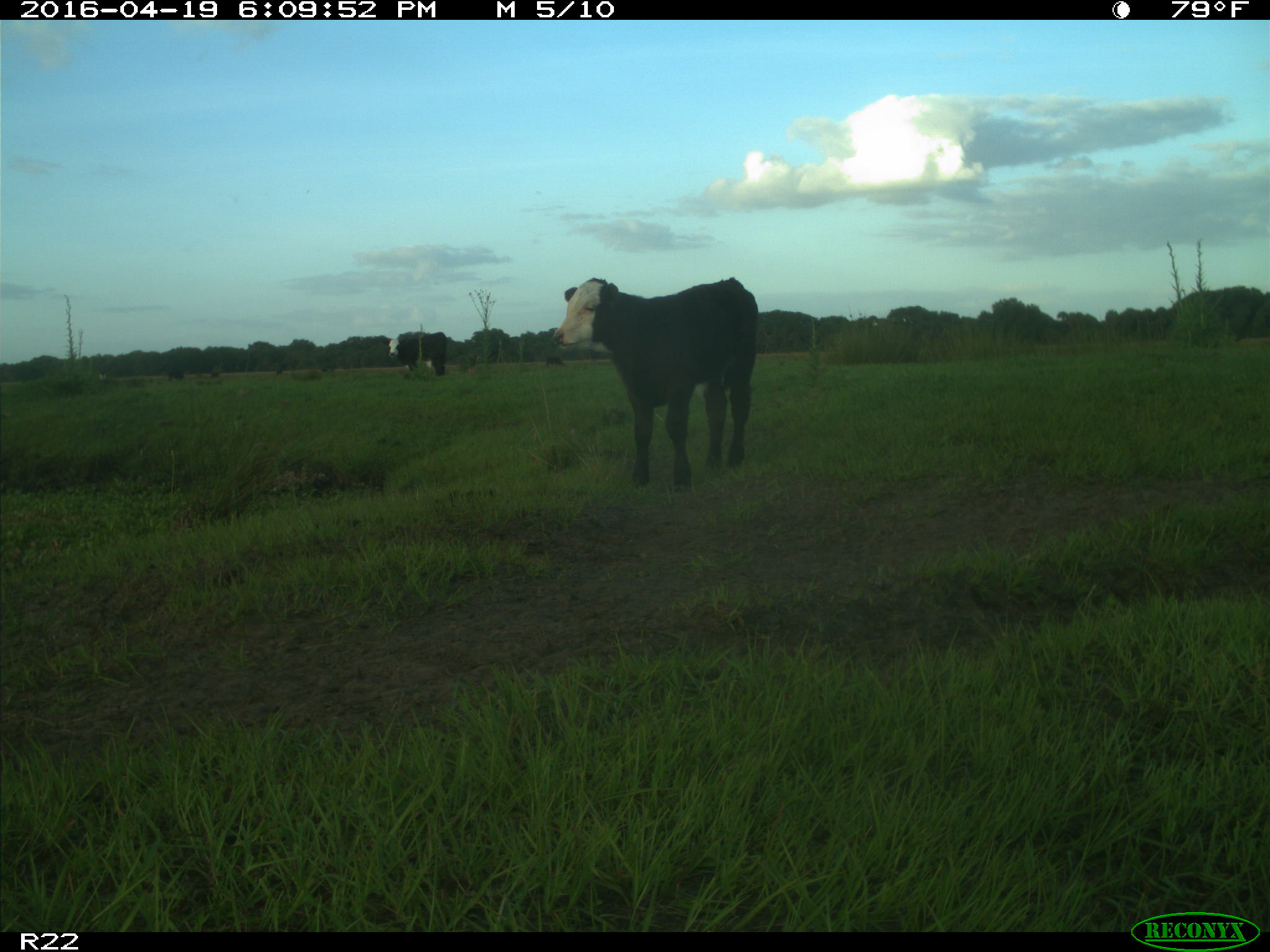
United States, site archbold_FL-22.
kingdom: Animalia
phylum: Chordata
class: Mammalia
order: Artiodactyla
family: Bovidae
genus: Bos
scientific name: Bos taurus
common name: domestic cow